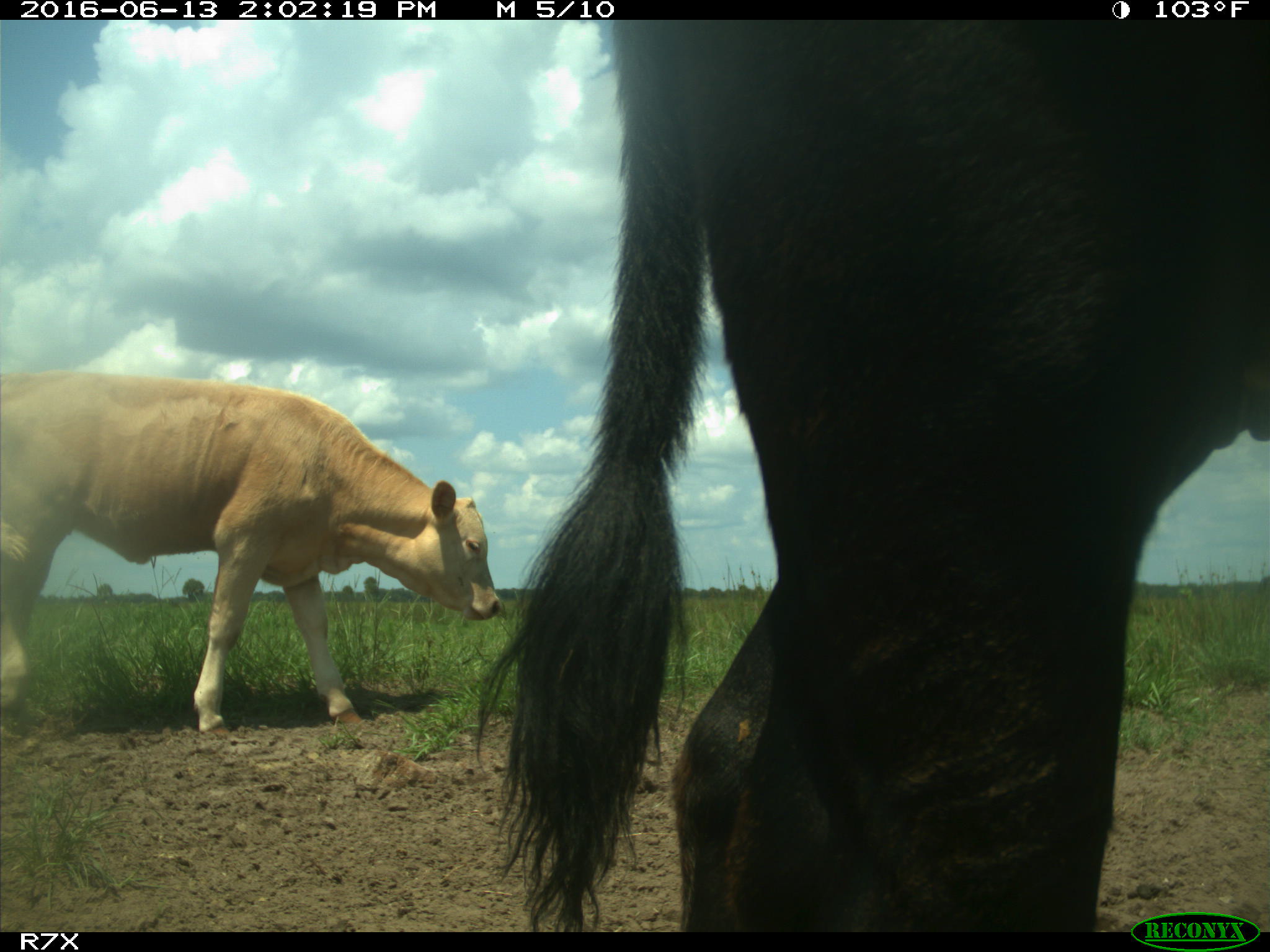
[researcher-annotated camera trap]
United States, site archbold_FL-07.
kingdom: Animalia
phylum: Chordata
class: Mammalia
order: Artiodactyla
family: Bovidae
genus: Bos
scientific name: Bos taurus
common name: domestic cow